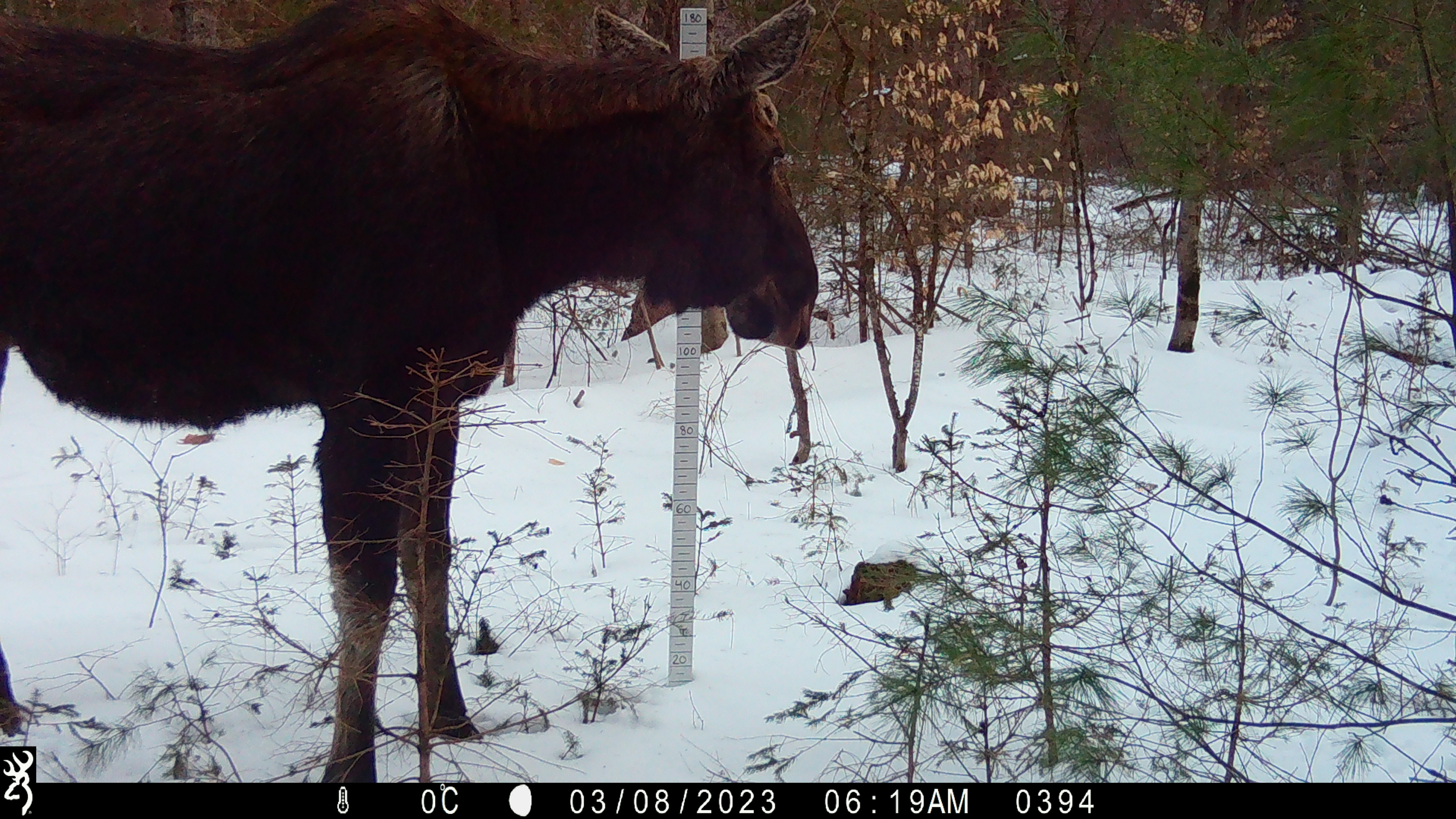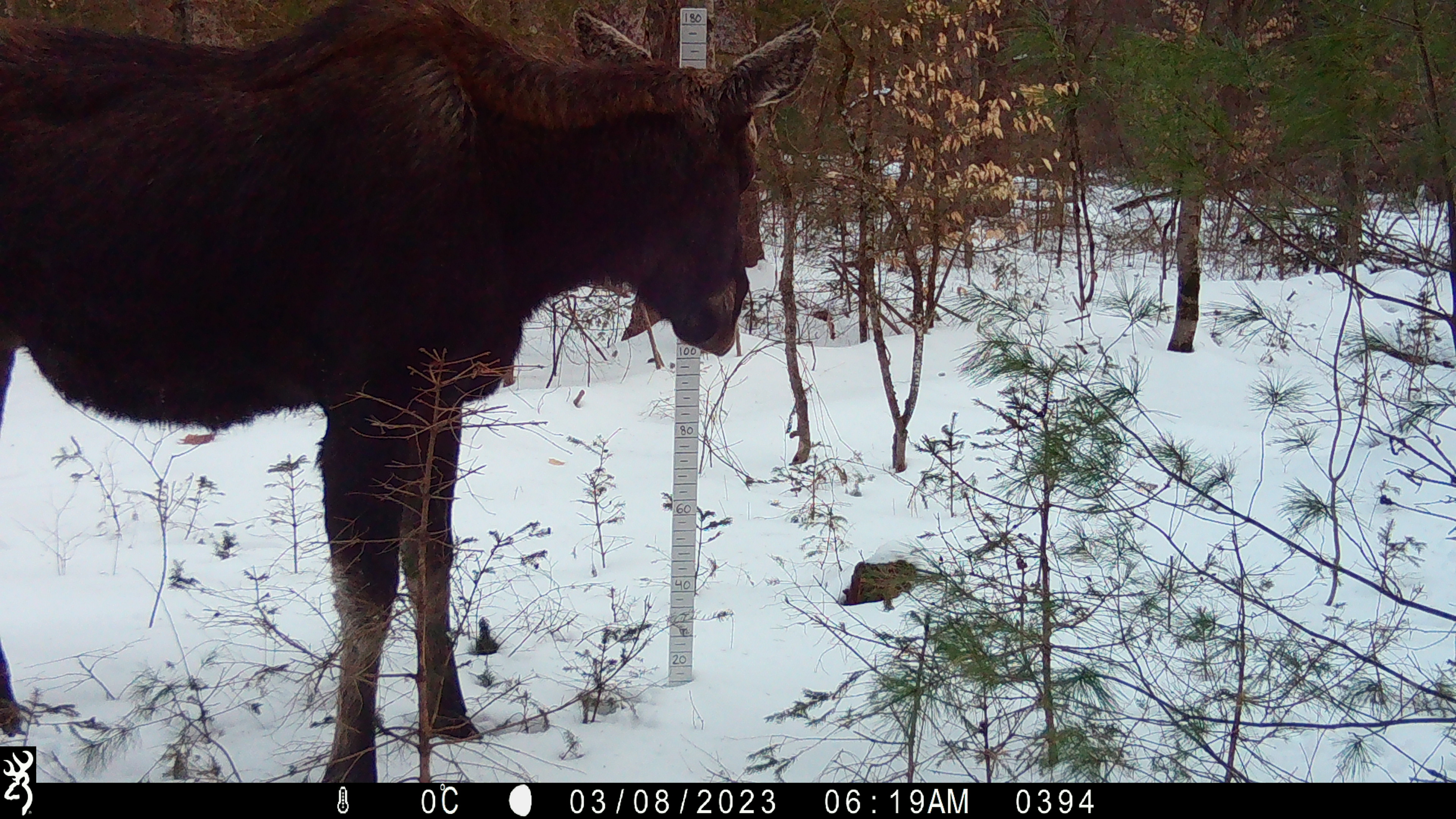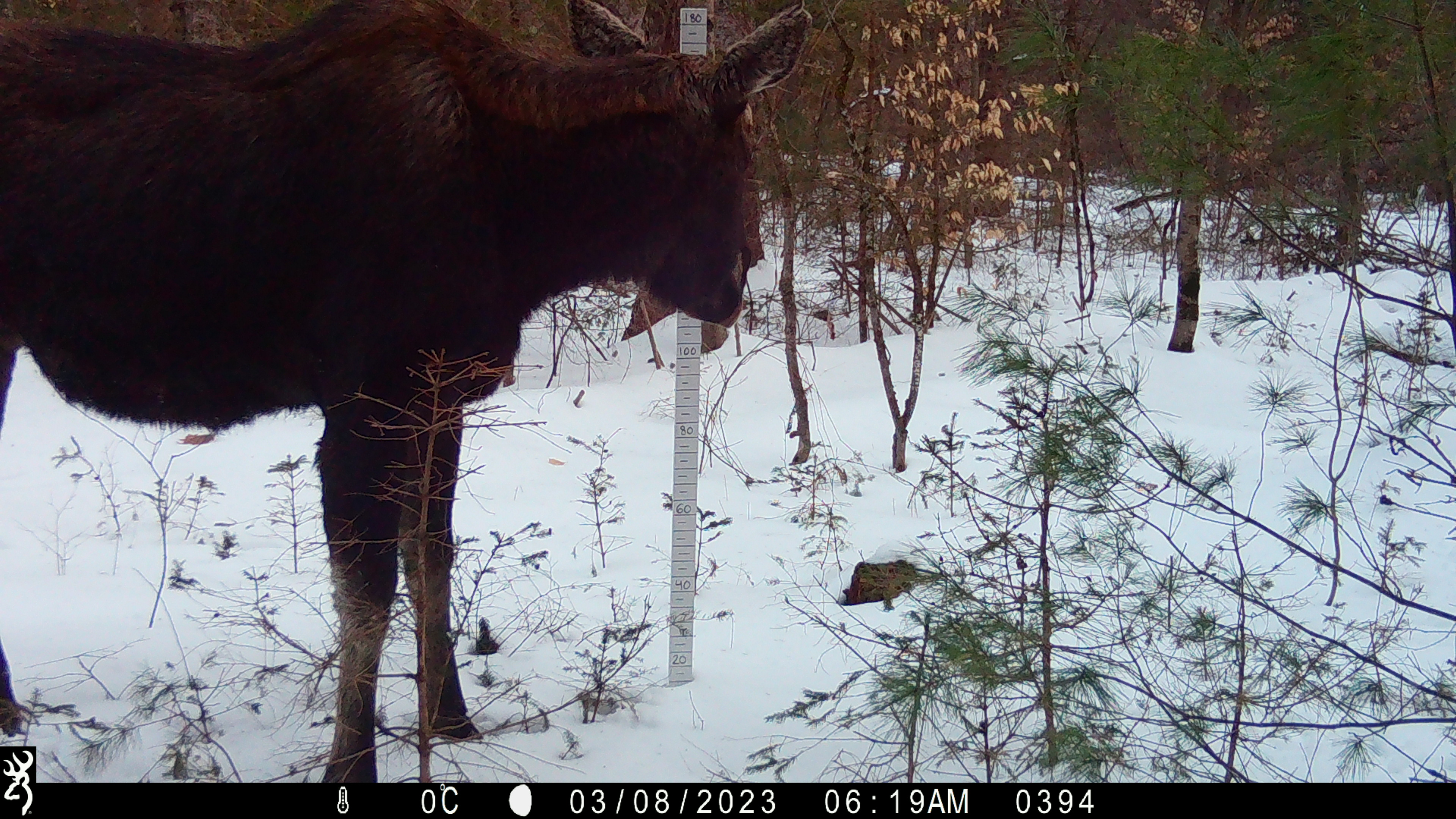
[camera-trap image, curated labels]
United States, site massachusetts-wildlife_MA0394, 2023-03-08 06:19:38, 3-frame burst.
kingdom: Animalia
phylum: Chordata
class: Mammalia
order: Artiodactyla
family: Cervidae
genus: Alces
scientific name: Alces alces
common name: moose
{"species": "moose (Alces alces)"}